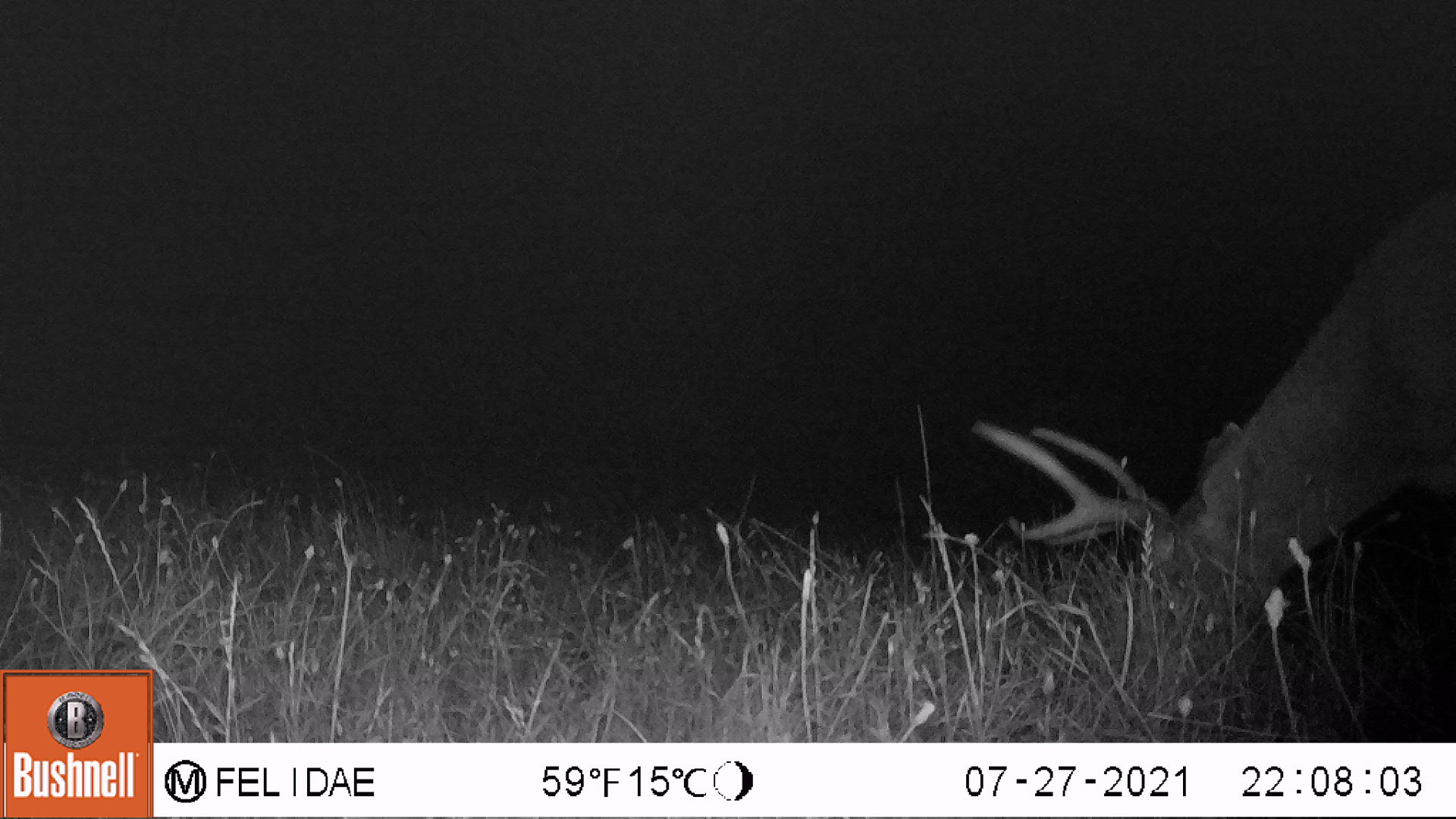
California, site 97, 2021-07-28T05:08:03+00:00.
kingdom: Animalia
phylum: Chordata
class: Mammalia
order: Artiodactyla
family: Cervidae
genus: Odocoileus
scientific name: Odocoileus hemionus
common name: mule deer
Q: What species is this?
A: Mule deer (Odocoileus hemionus).